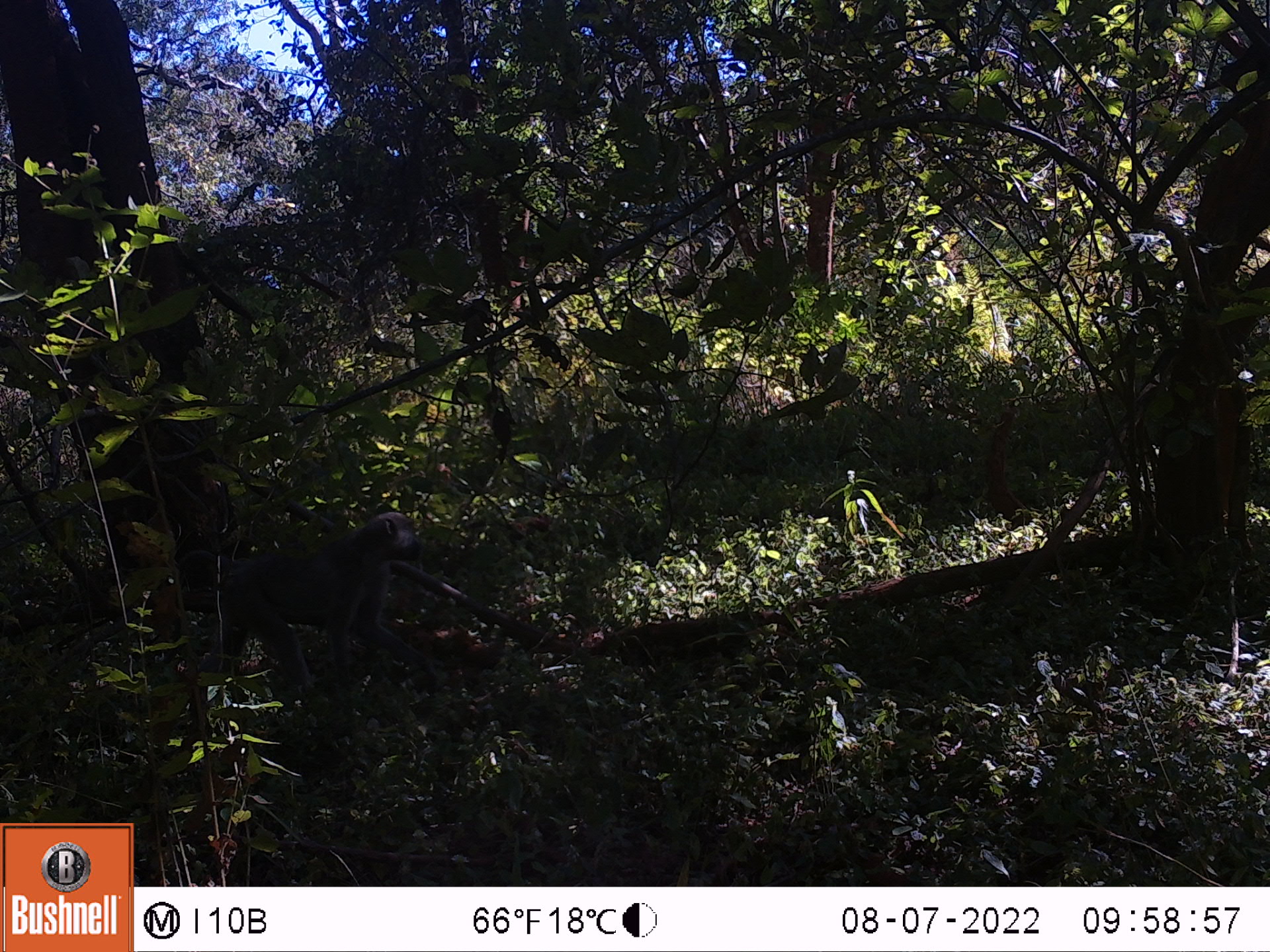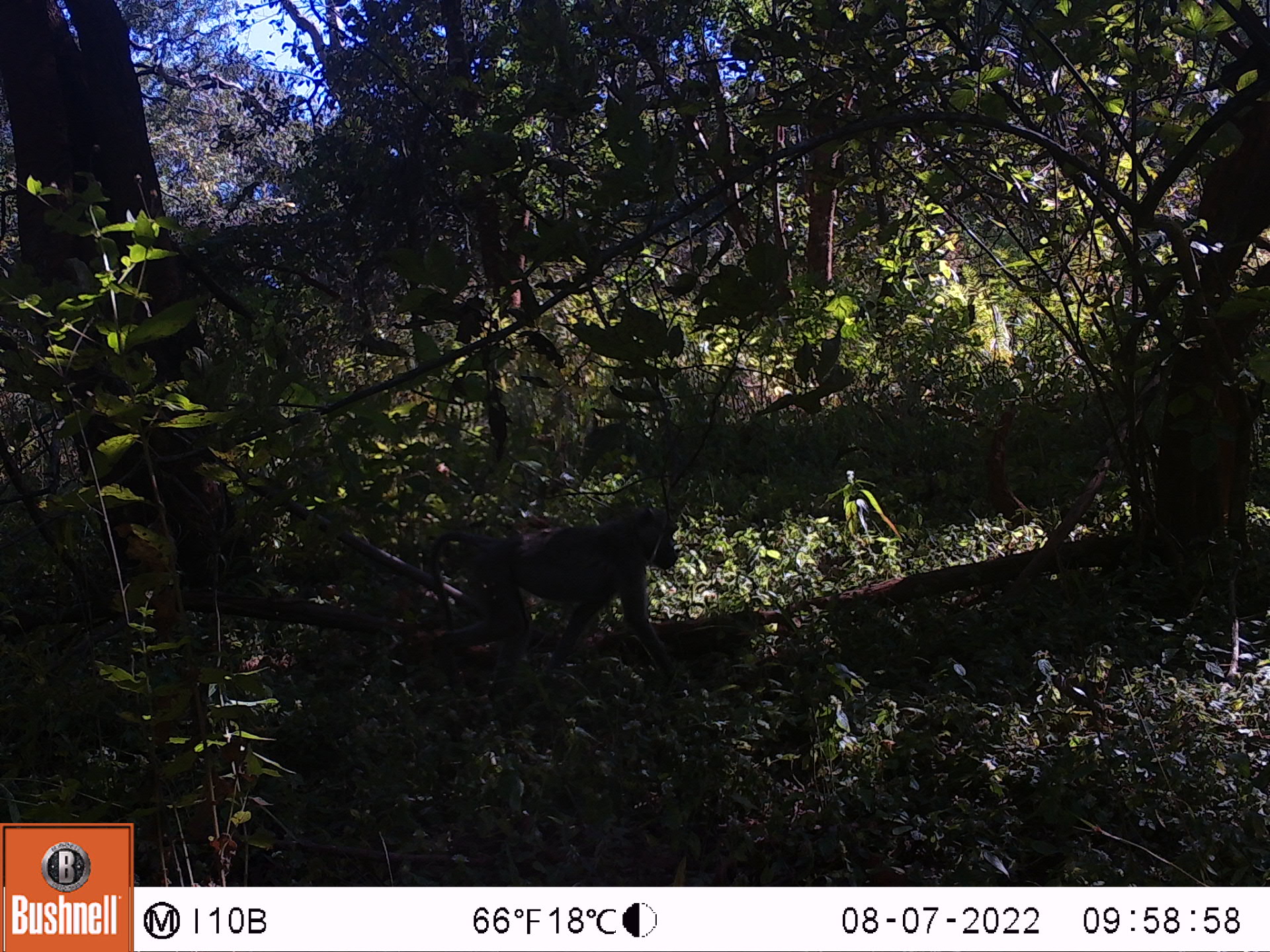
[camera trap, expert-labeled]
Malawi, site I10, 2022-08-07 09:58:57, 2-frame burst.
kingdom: Animalia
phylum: Chordata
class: Mammalia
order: Primates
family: Cercopithecidae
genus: Papio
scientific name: Papio cynocephalus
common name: yellow baboon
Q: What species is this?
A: Yellow baboon (Papio cynocephalus).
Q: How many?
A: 1.